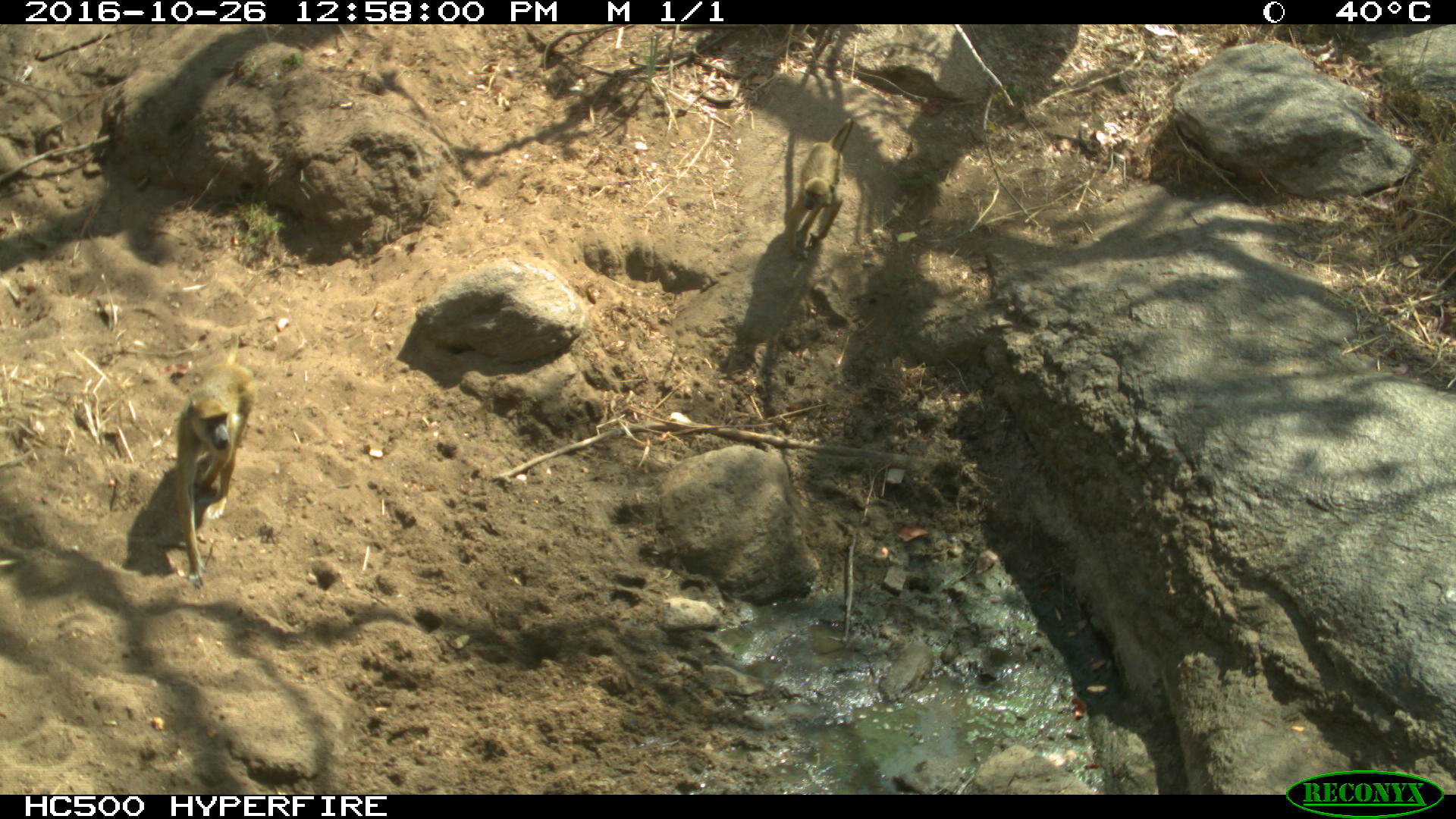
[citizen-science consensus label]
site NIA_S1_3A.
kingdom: Animalia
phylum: Chordata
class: Mammalia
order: Primates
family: Cercopithecidae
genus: Papio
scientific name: Papio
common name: baboon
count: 2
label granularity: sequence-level